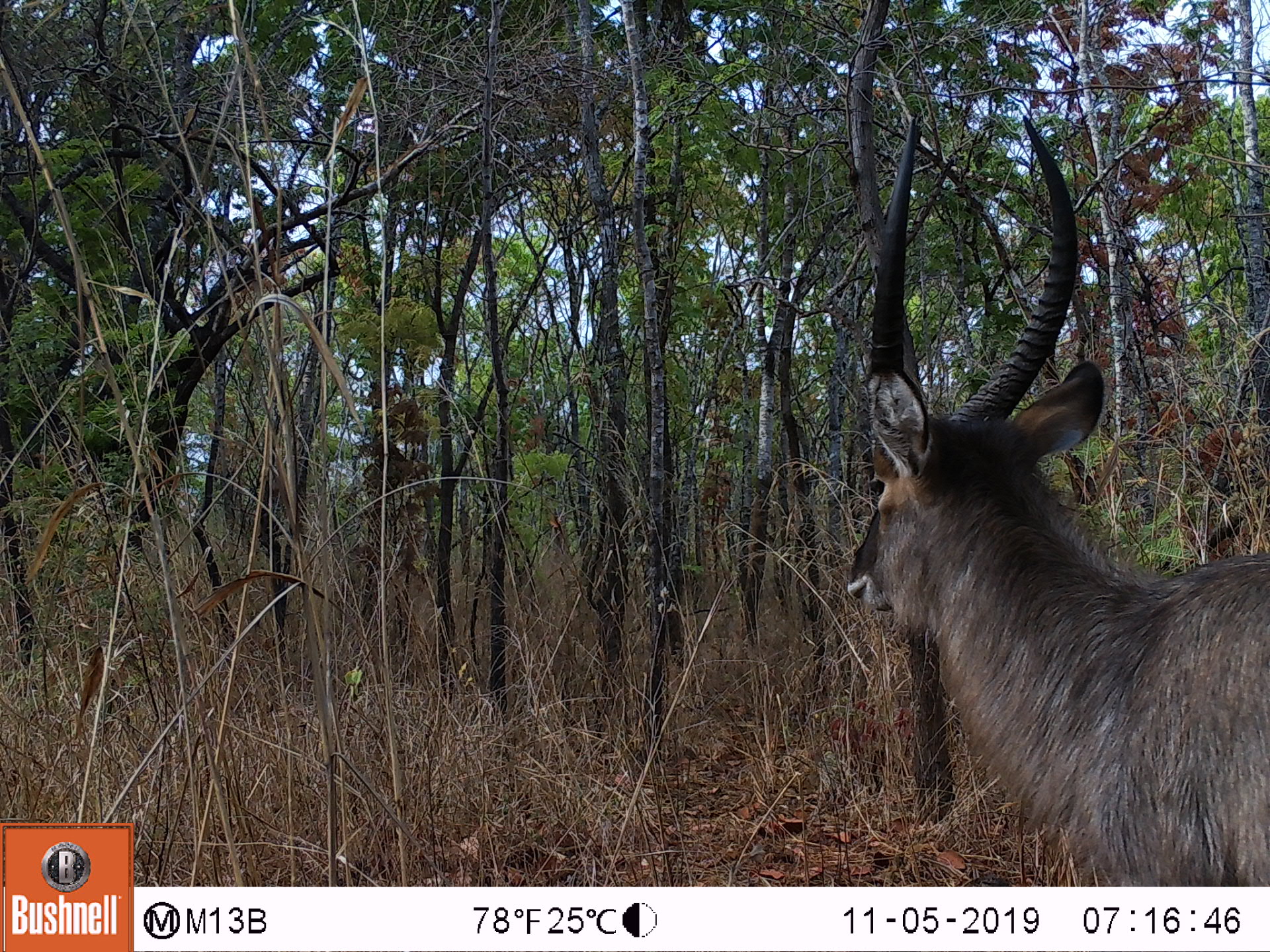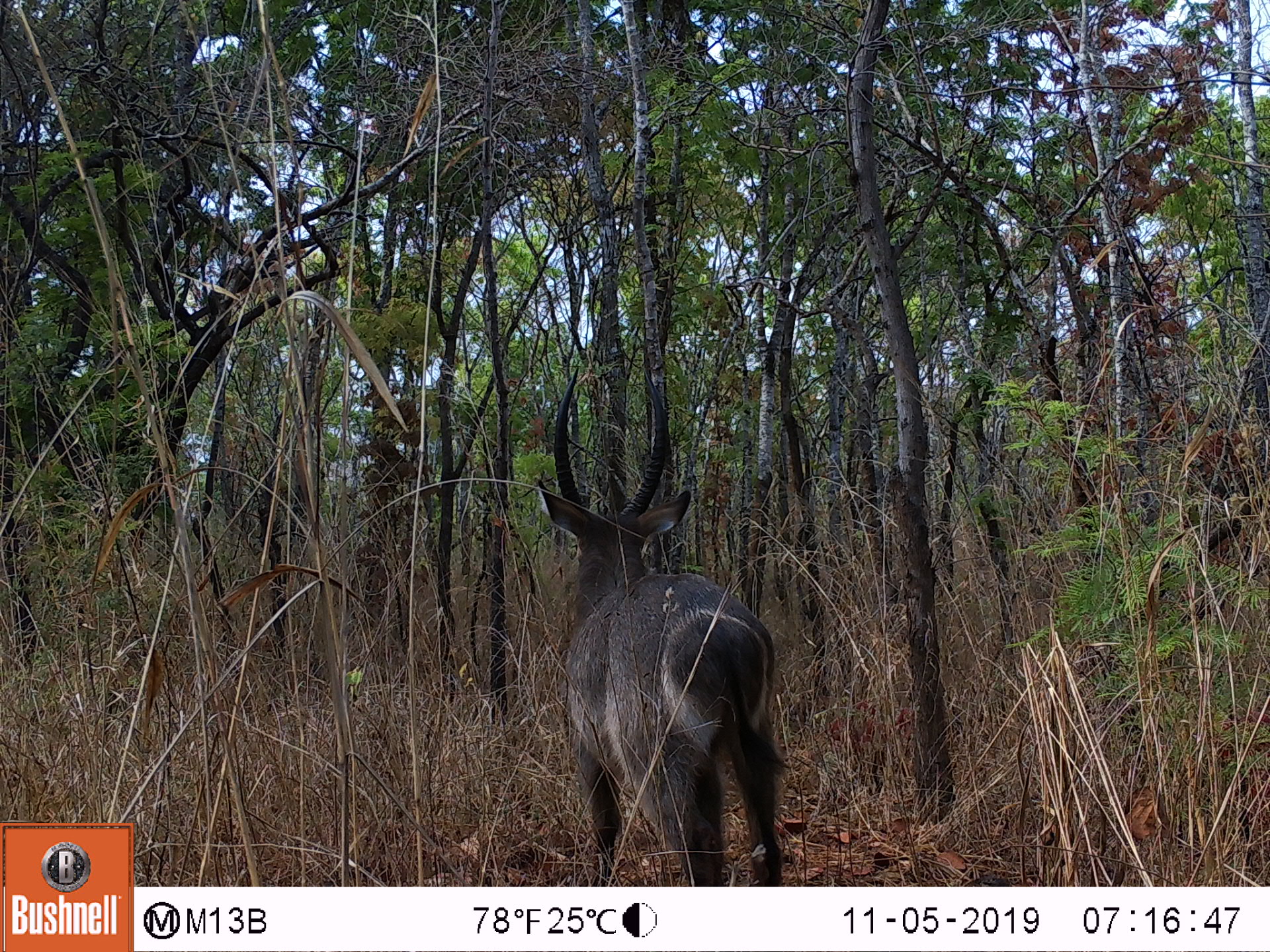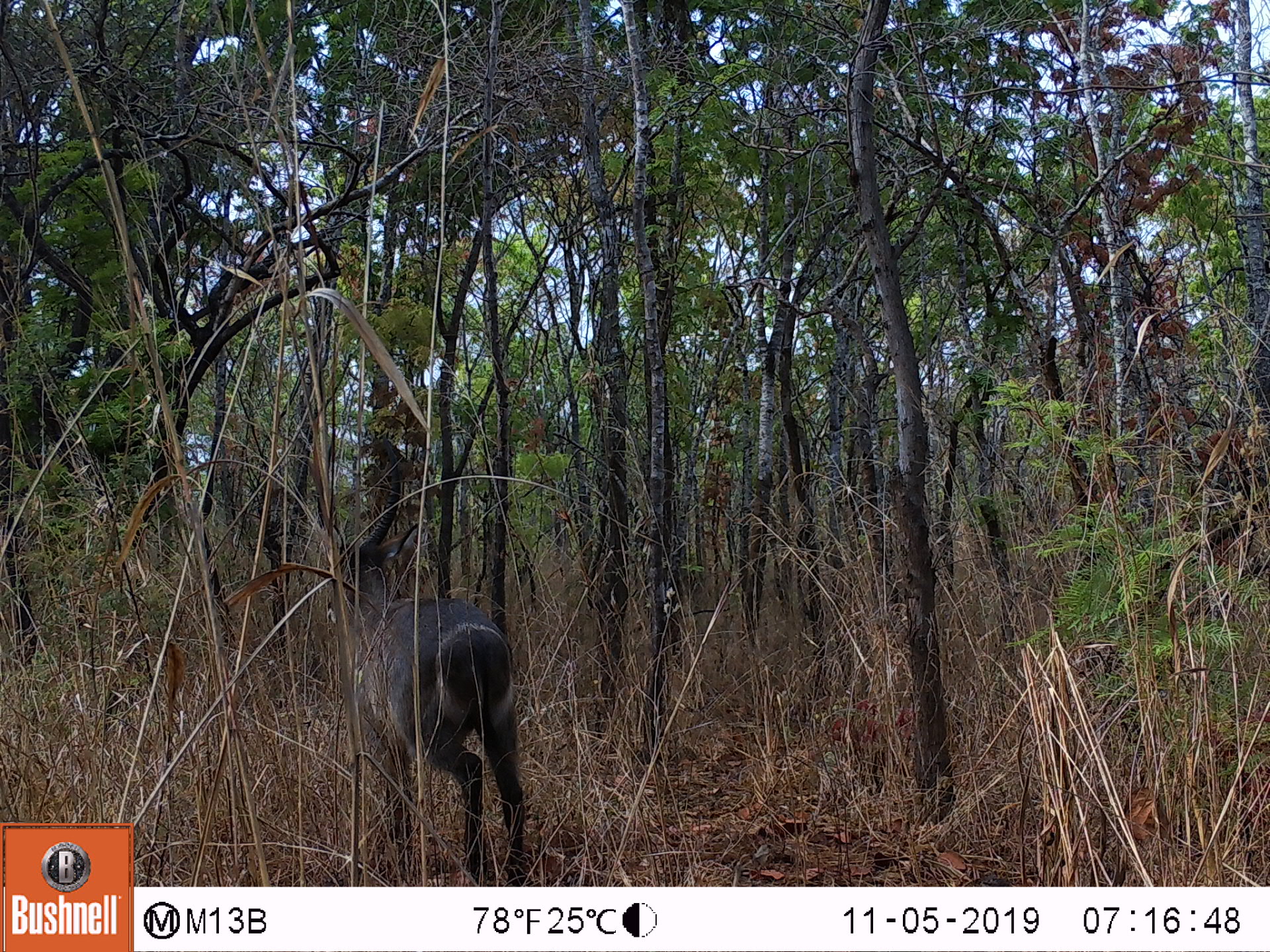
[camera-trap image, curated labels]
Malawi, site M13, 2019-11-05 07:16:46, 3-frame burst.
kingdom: Animalia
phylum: Chordata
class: Mammalia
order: Artiodactyla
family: Bovidae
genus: Kobus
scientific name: Kobus ellipsiprymnus ellipsiprymnus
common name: common waterbuck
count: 1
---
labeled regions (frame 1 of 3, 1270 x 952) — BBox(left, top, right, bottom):
common waterbuck: BBox(845, 104, 1268, 880)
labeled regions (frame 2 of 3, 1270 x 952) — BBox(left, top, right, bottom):
common waterbuck: BBox(528, 362, 794, 883)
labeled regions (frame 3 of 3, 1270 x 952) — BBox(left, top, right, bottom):
common waterbuck: BBox(315, 454, 529, 878)